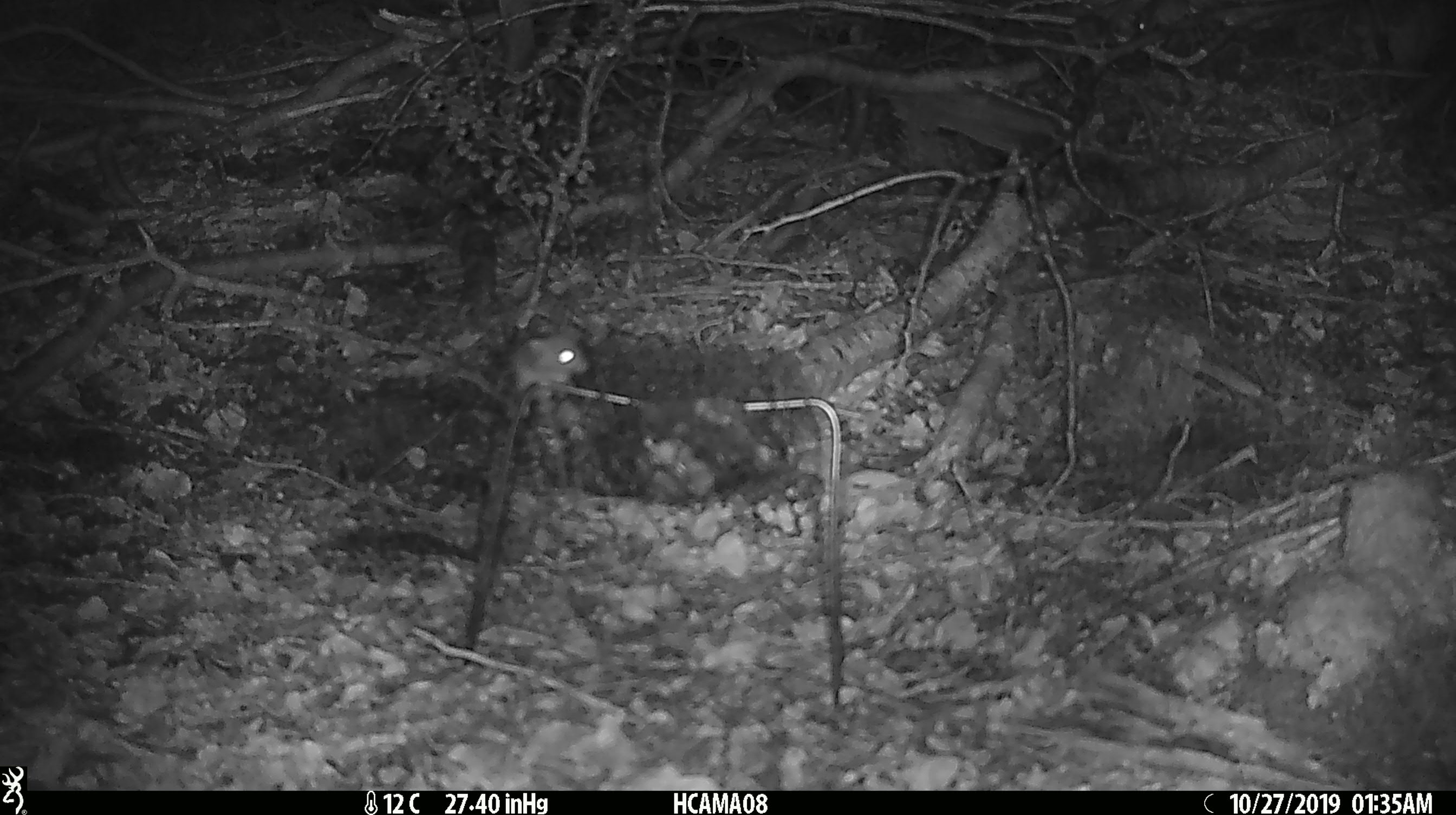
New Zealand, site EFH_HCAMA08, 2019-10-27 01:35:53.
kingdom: Animalia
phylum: Chordata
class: Mammalia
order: Rodentia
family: Muridae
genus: Mus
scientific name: Mus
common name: mouse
Mouse (Mus).